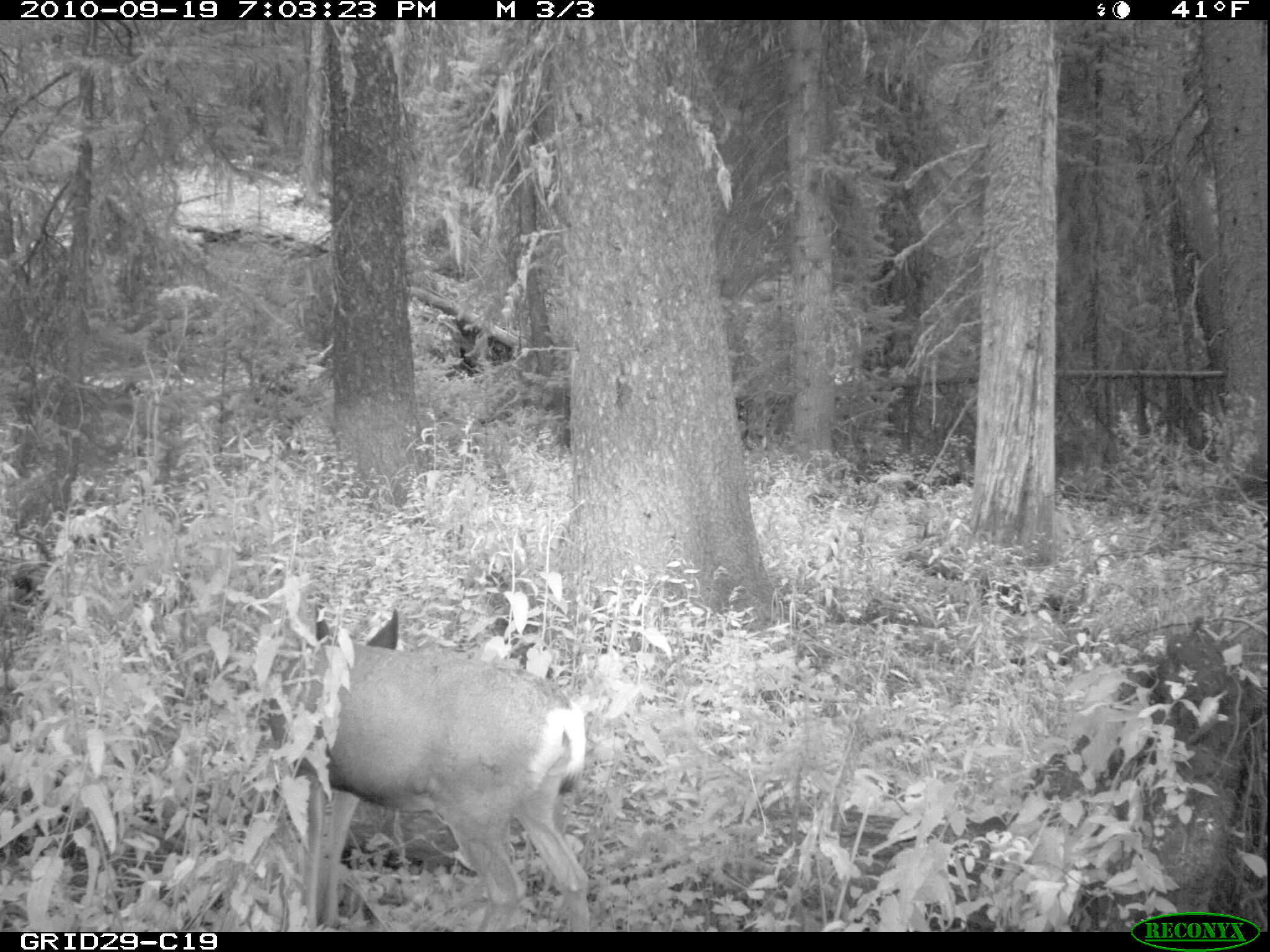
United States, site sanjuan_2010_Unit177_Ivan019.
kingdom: Animalia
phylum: Chordata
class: Mammalia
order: Artiodactyla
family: Cervidae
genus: Odocoileus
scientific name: Odocoileus hemionus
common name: mule deer